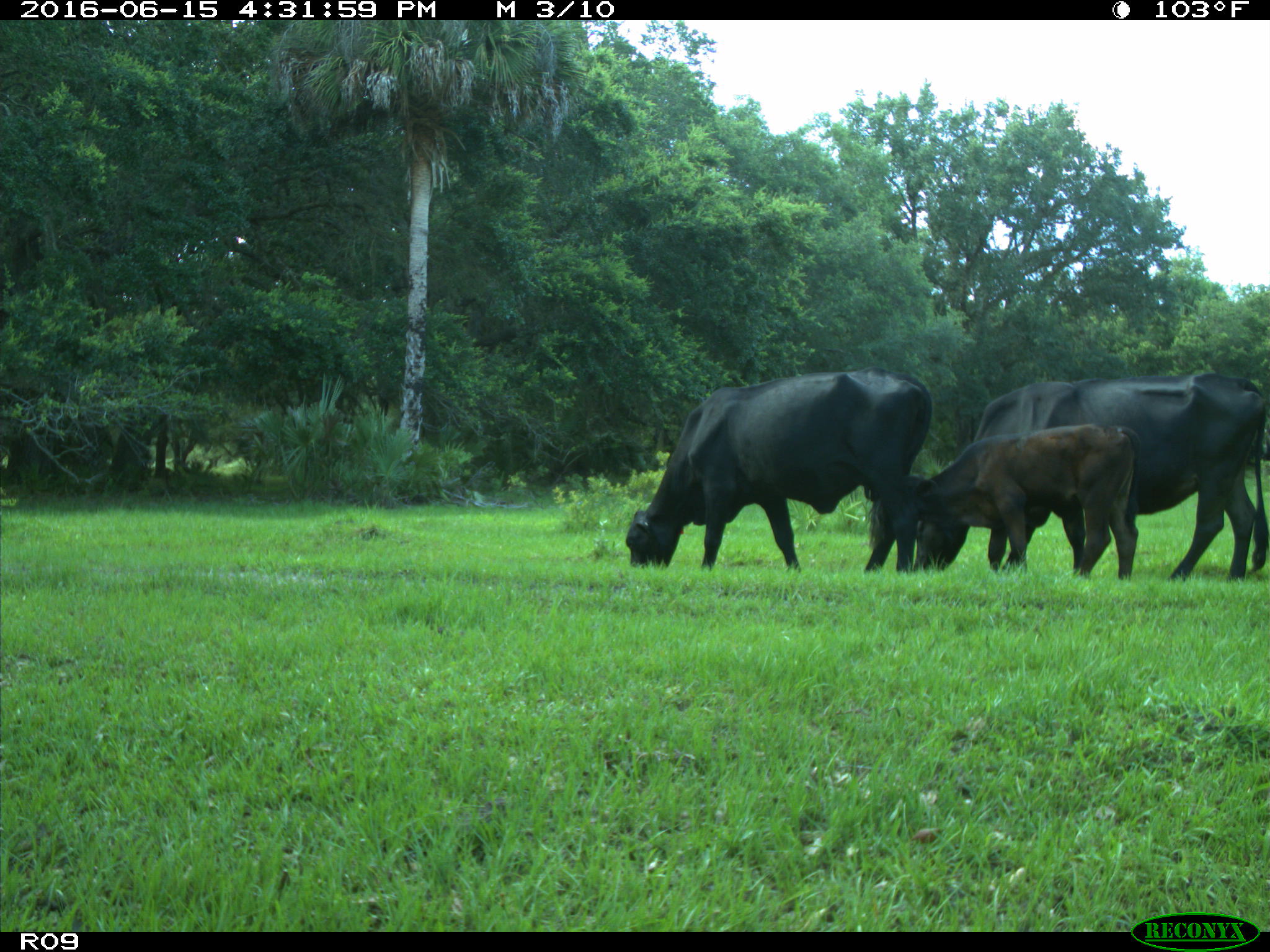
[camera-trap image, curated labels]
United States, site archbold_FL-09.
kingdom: Animalia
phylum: Chordata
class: Mammalia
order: Artiodactyla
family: Bovidae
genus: Bos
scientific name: Bos taurus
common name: domestic cow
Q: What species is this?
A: Bos taurus (domestic cow).